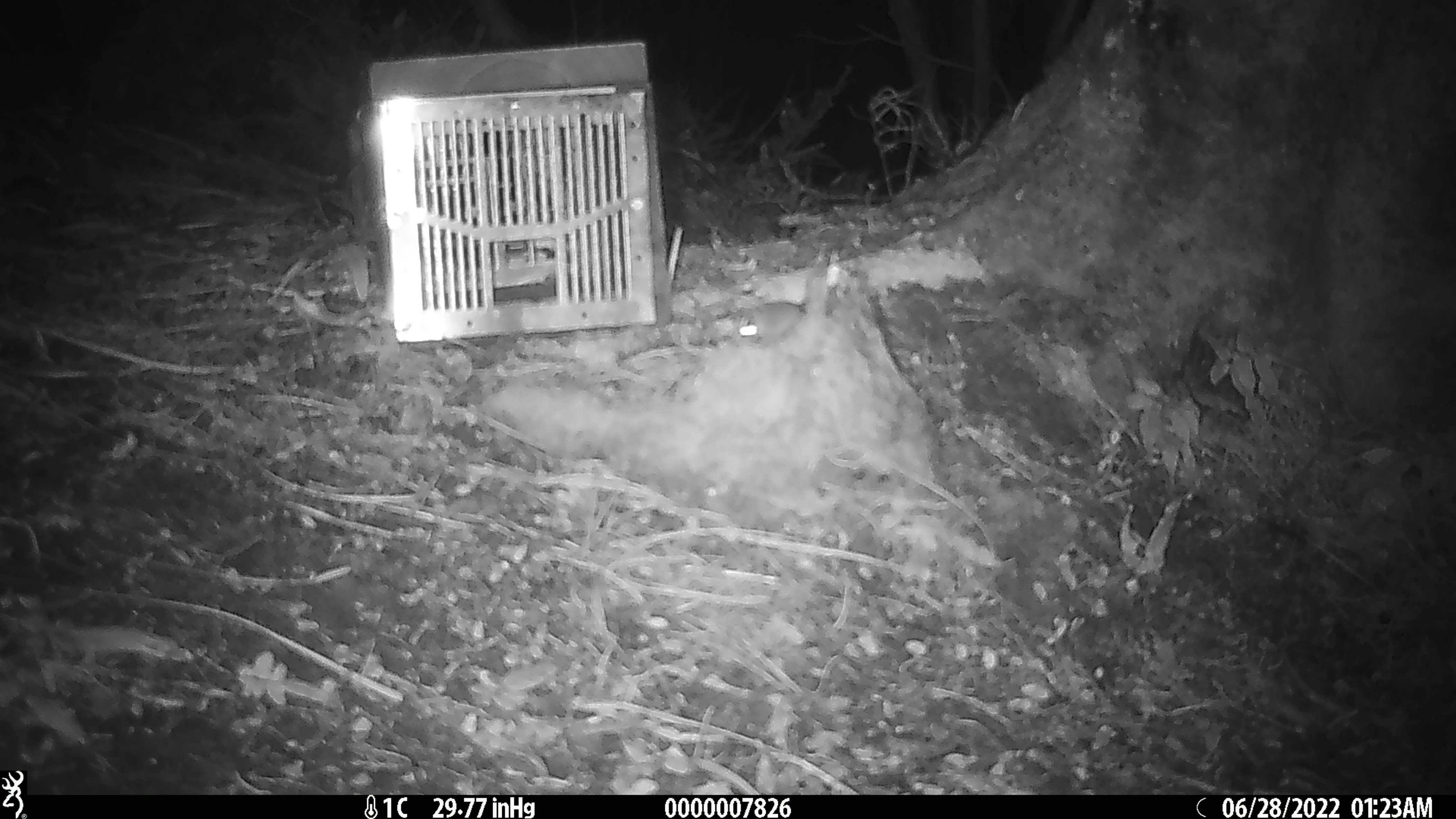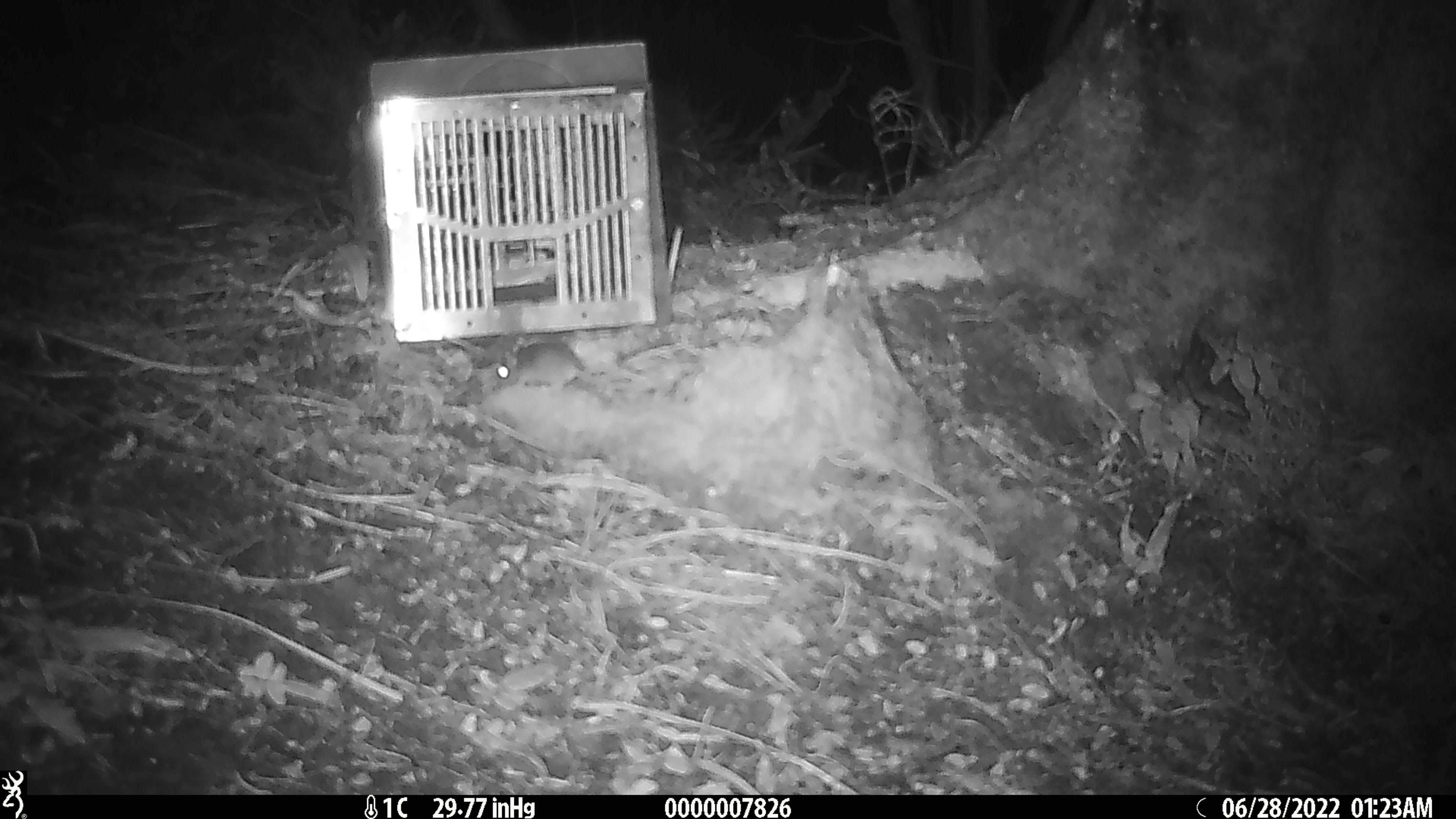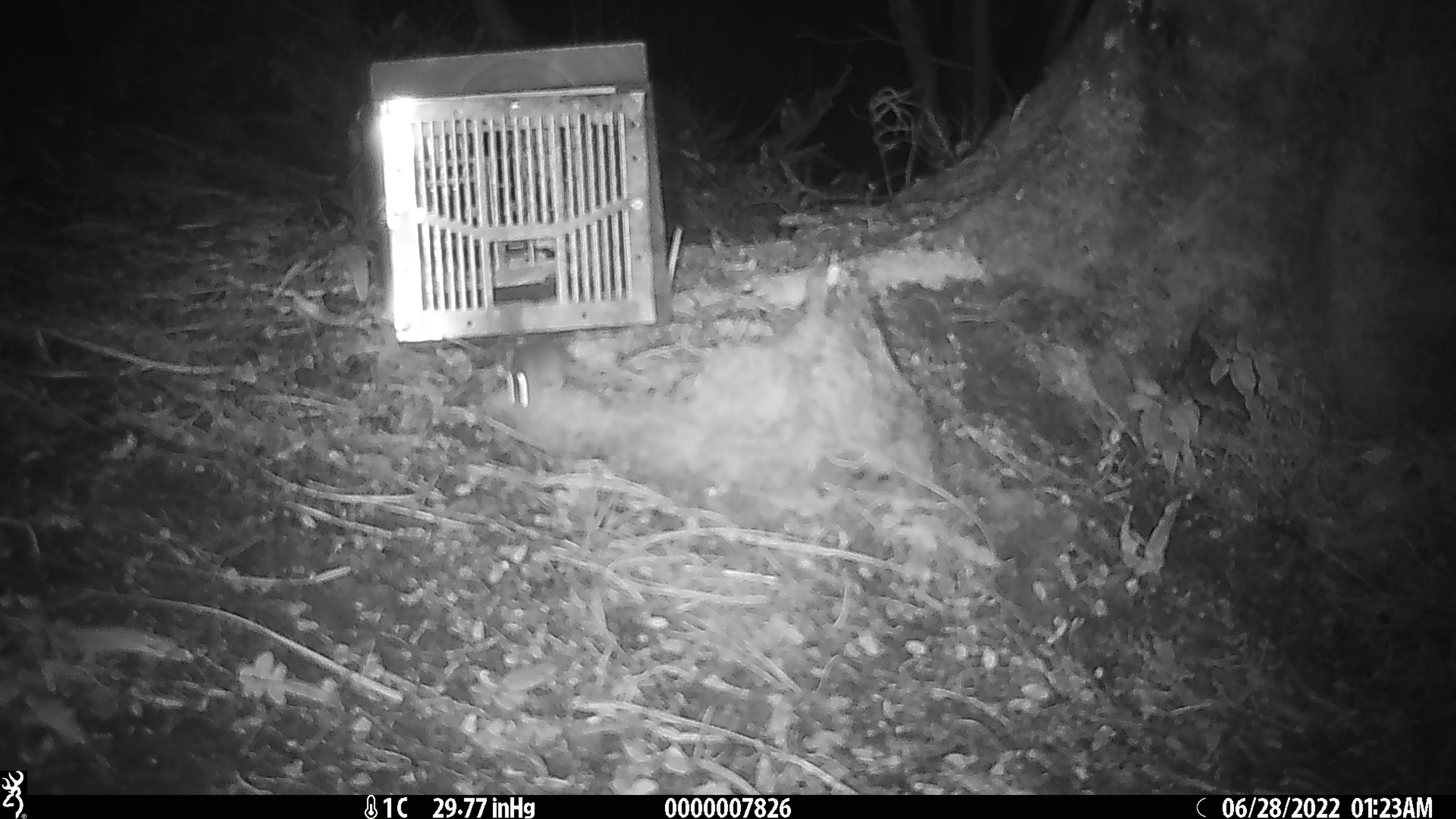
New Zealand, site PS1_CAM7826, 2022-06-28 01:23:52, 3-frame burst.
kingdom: Animalia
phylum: Chordata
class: Mammalia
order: Rodentia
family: Muridae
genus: Mus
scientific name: Mus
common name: mouse